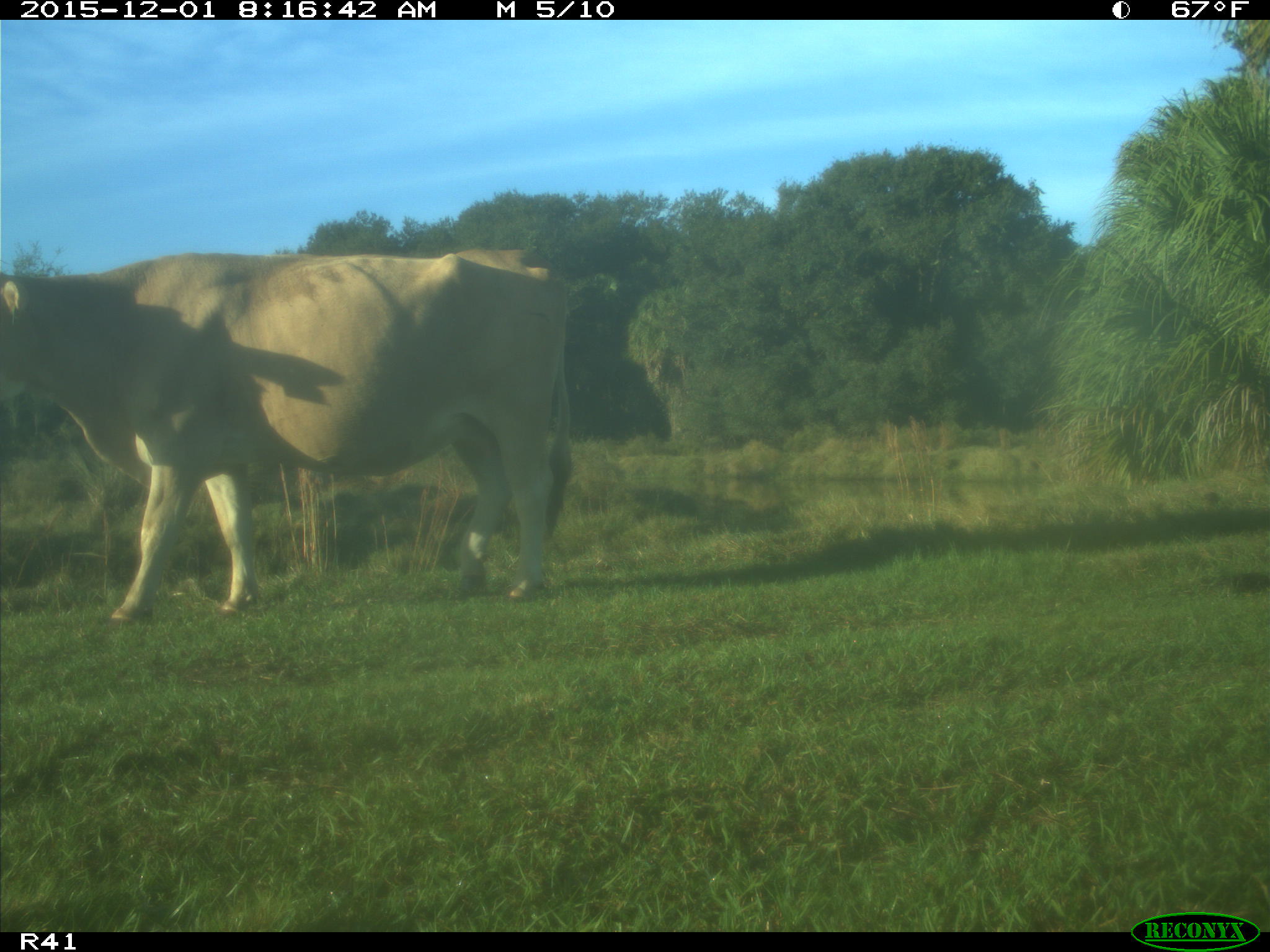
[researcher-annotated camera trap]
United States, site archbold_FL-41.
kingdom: Animalia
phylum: Chordata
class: Mammalia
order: Artiodactyla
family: Bovidae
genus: Bos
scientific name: Bos taurus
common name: domestic cow